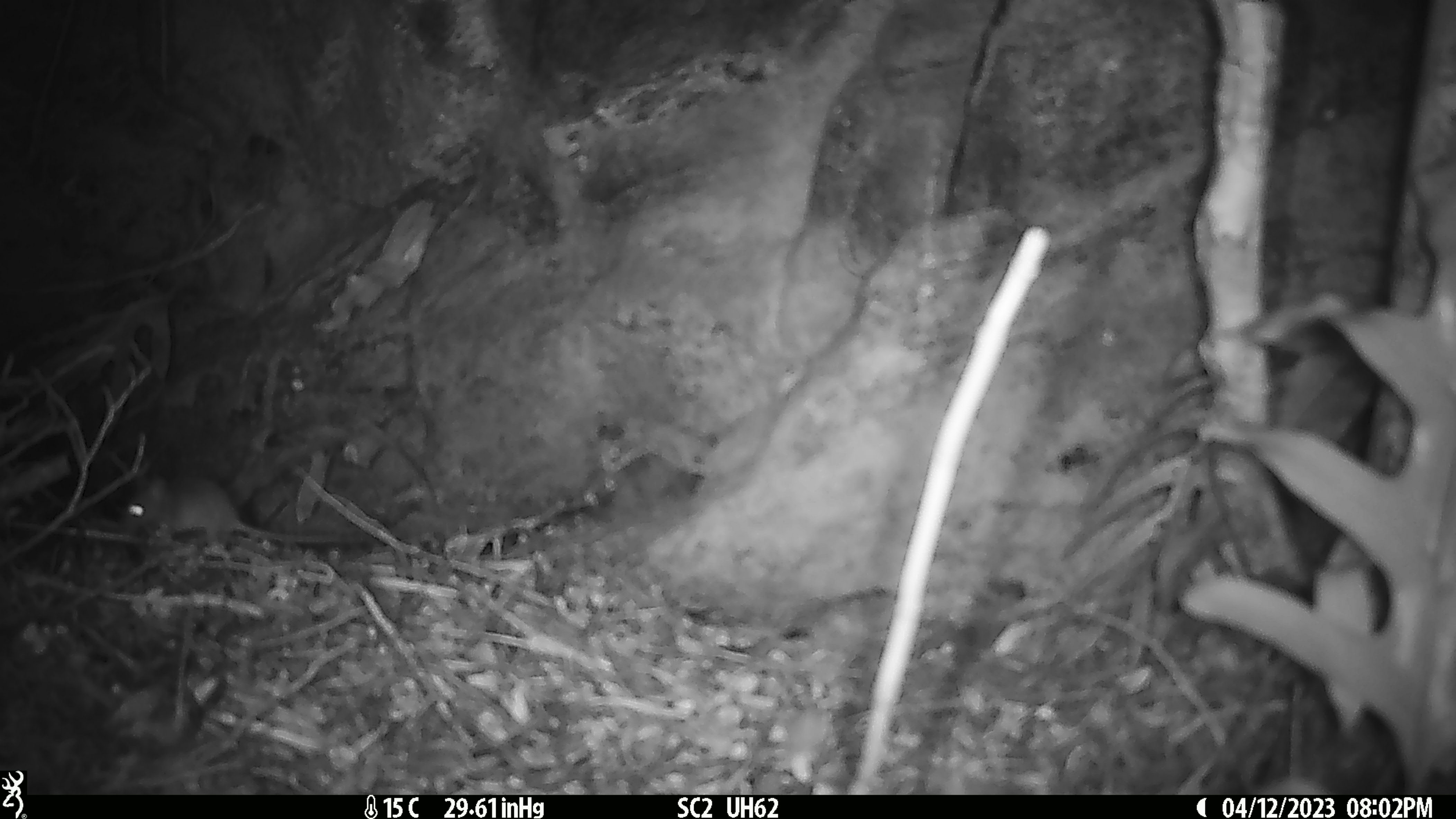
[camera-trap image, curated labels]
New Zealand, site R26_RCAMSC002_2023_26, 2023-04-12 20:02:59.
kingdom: Animalia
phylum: Chordata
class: Mammalia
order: Rodentia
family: Muridae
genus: Mus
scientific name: Mus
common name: mouse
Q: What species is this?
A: Mouse (Mus).